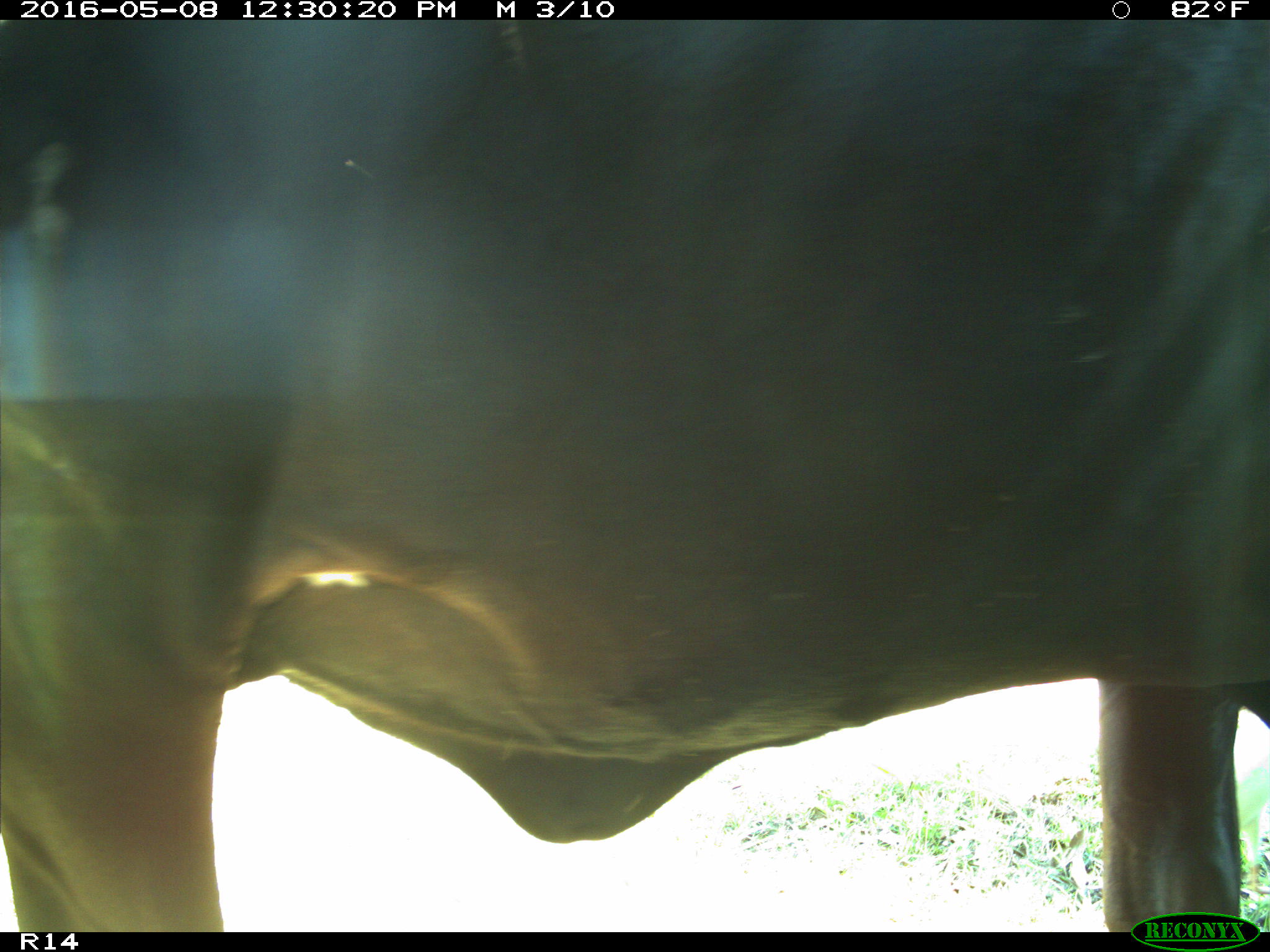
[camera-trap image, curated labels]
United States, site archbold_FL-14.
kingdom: Animalia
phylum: Chordata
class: Mammalia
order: Artiodactyla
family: Bovidae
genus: Bos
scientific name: Bos taurus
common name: domestic cow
Bos taurus (domestic cow).